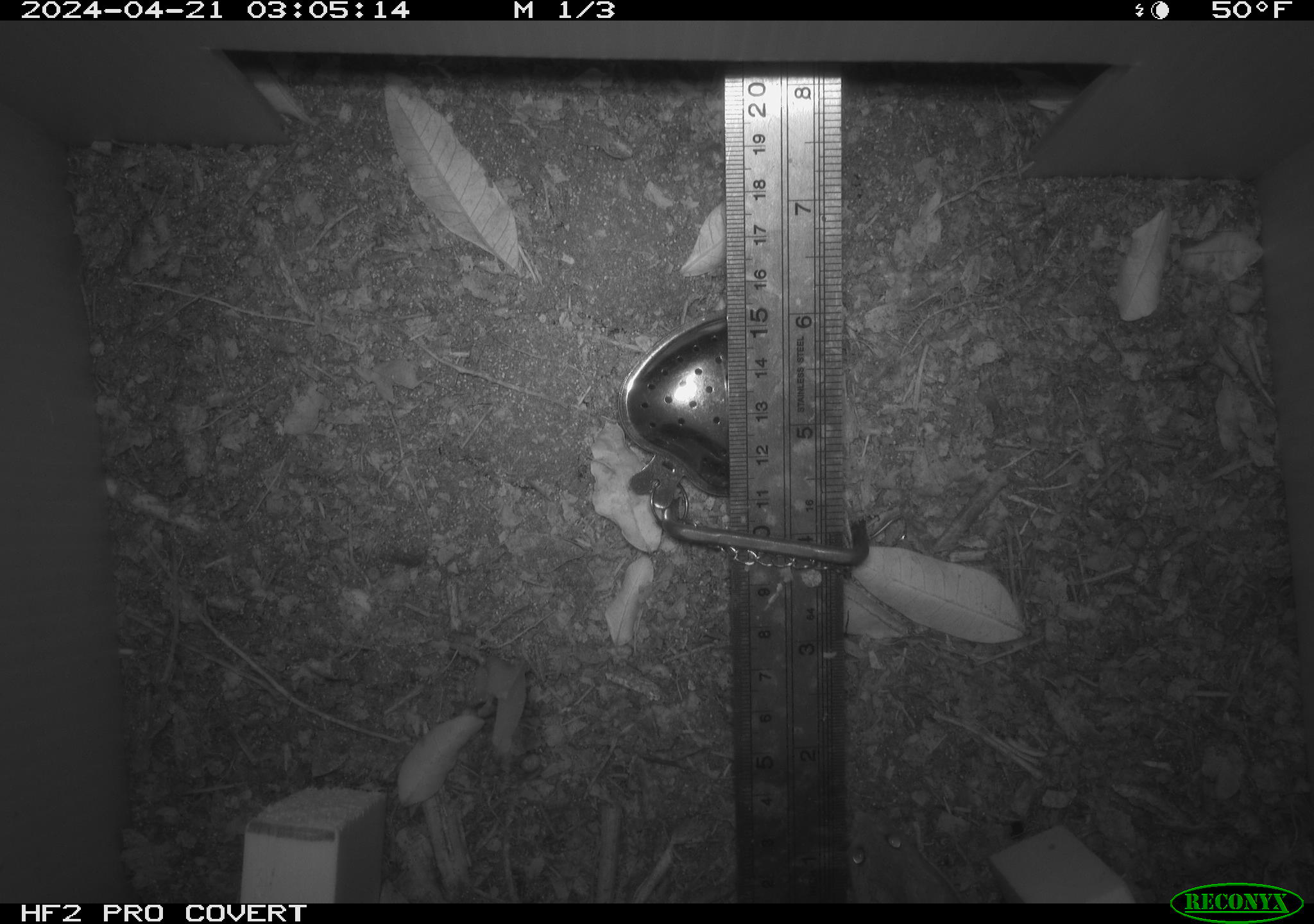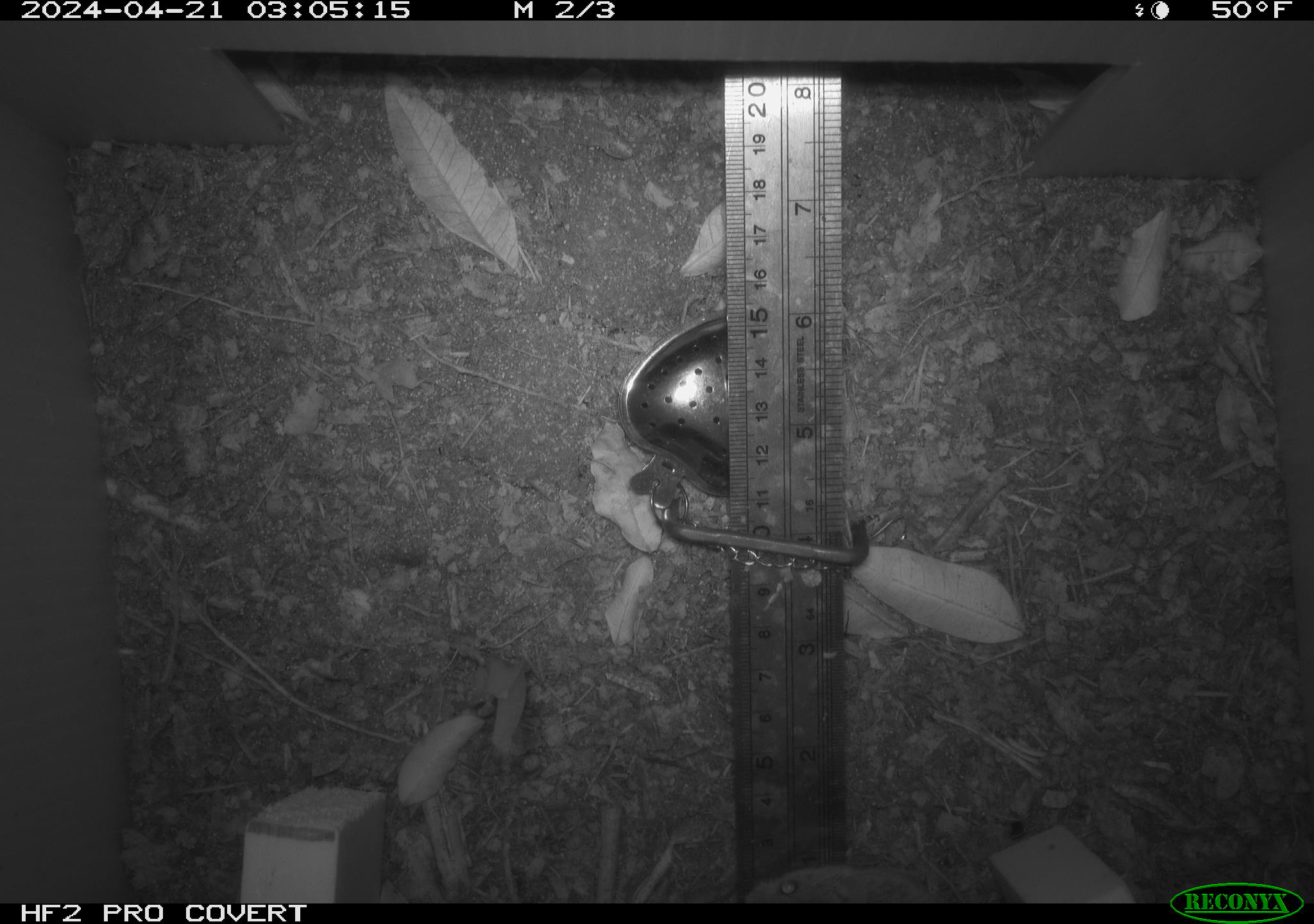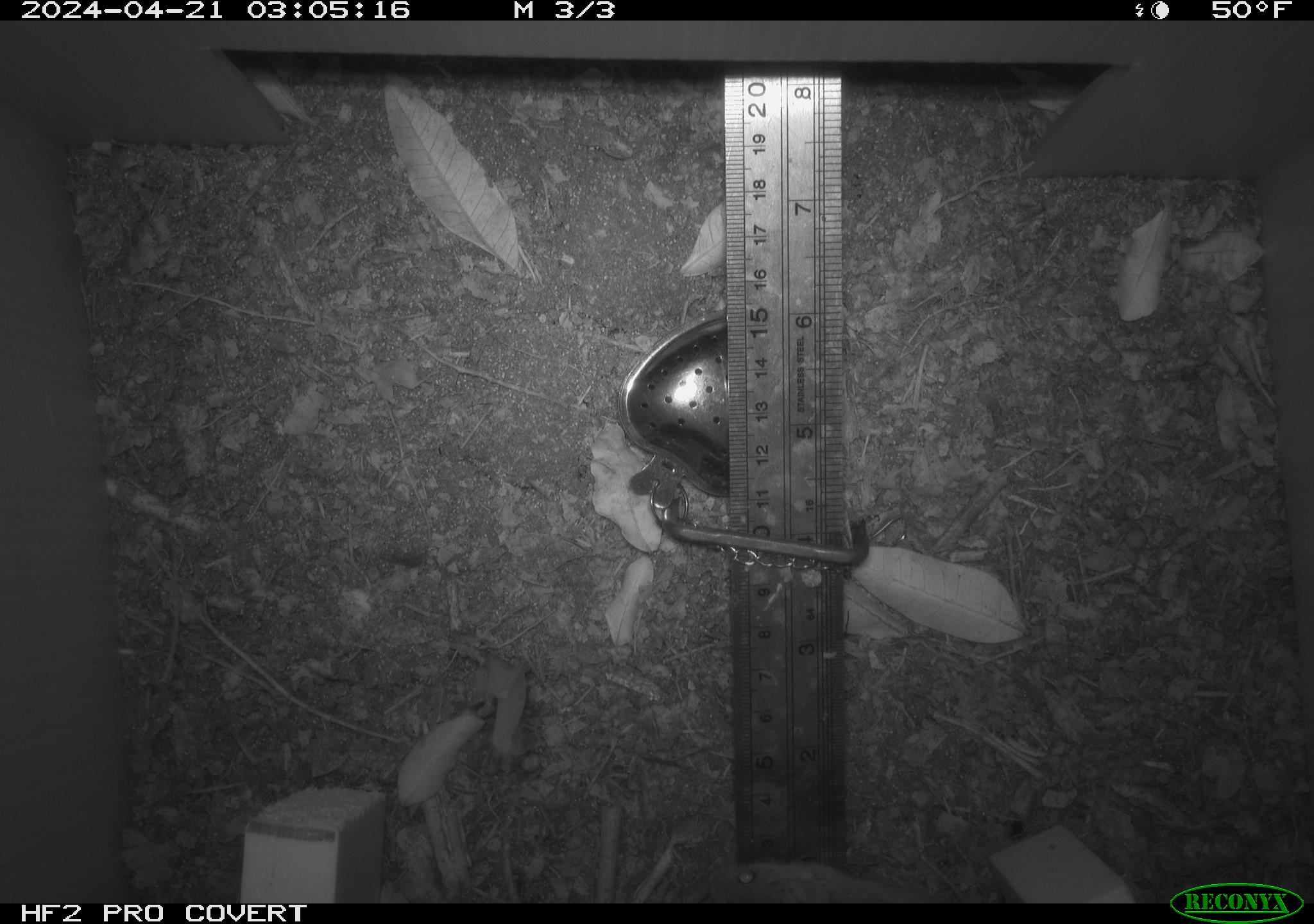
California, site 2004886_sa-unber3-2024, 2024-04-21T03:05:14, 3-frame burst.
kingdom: Animalia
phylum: Chordata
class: Mammalia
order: Rodentia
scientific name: Rodentia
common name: mouse species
Mouse species (Rodentia).